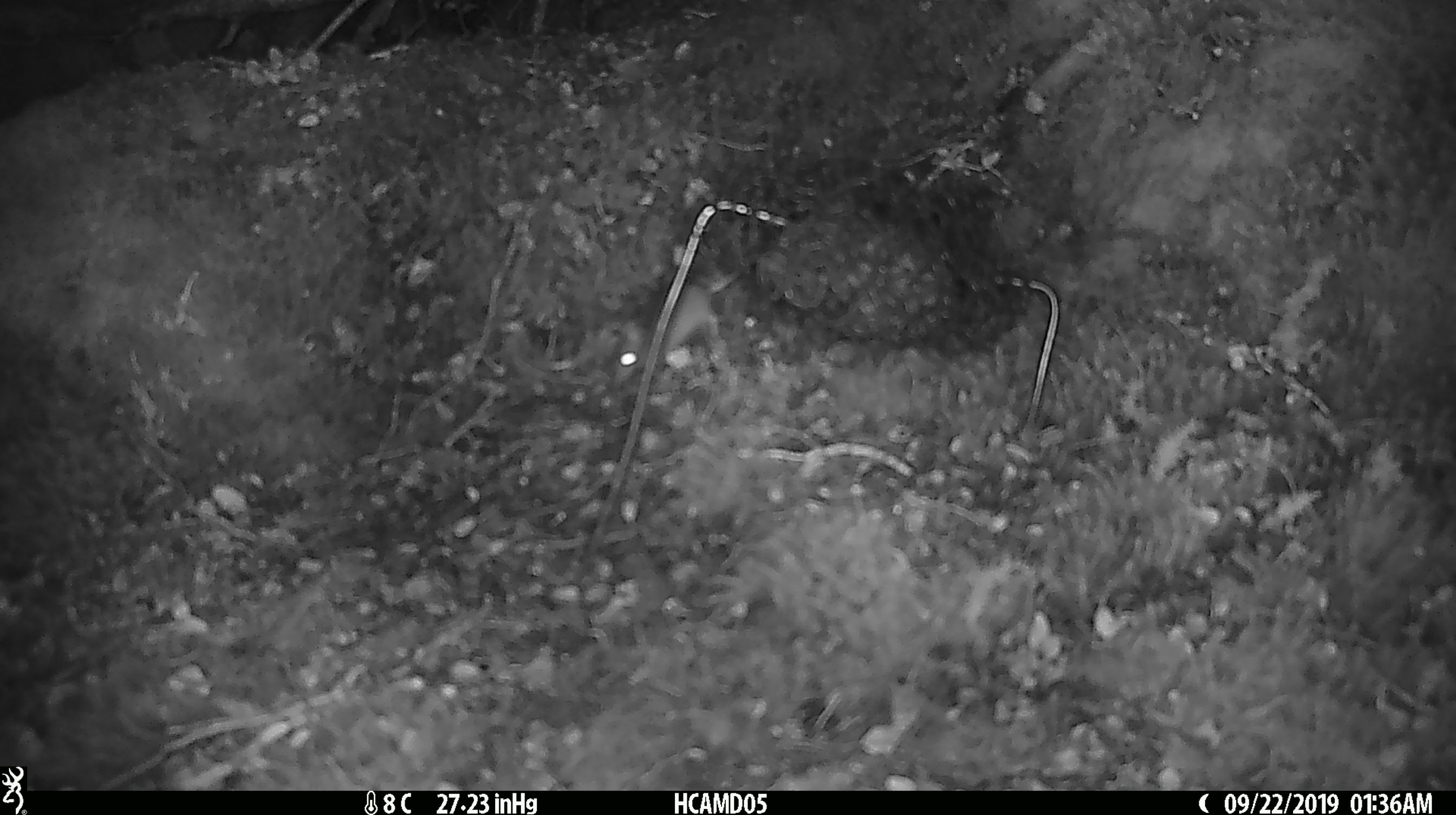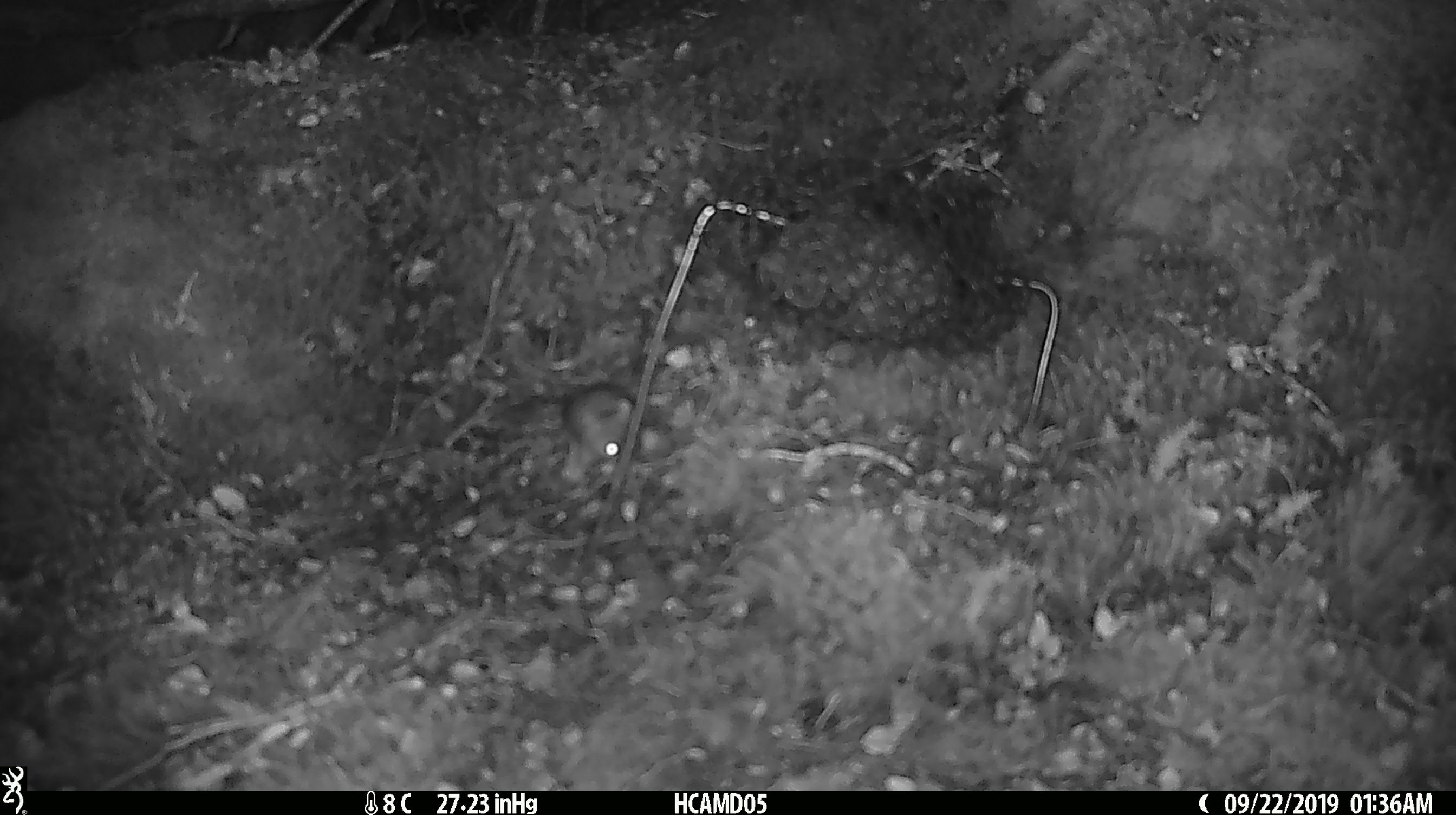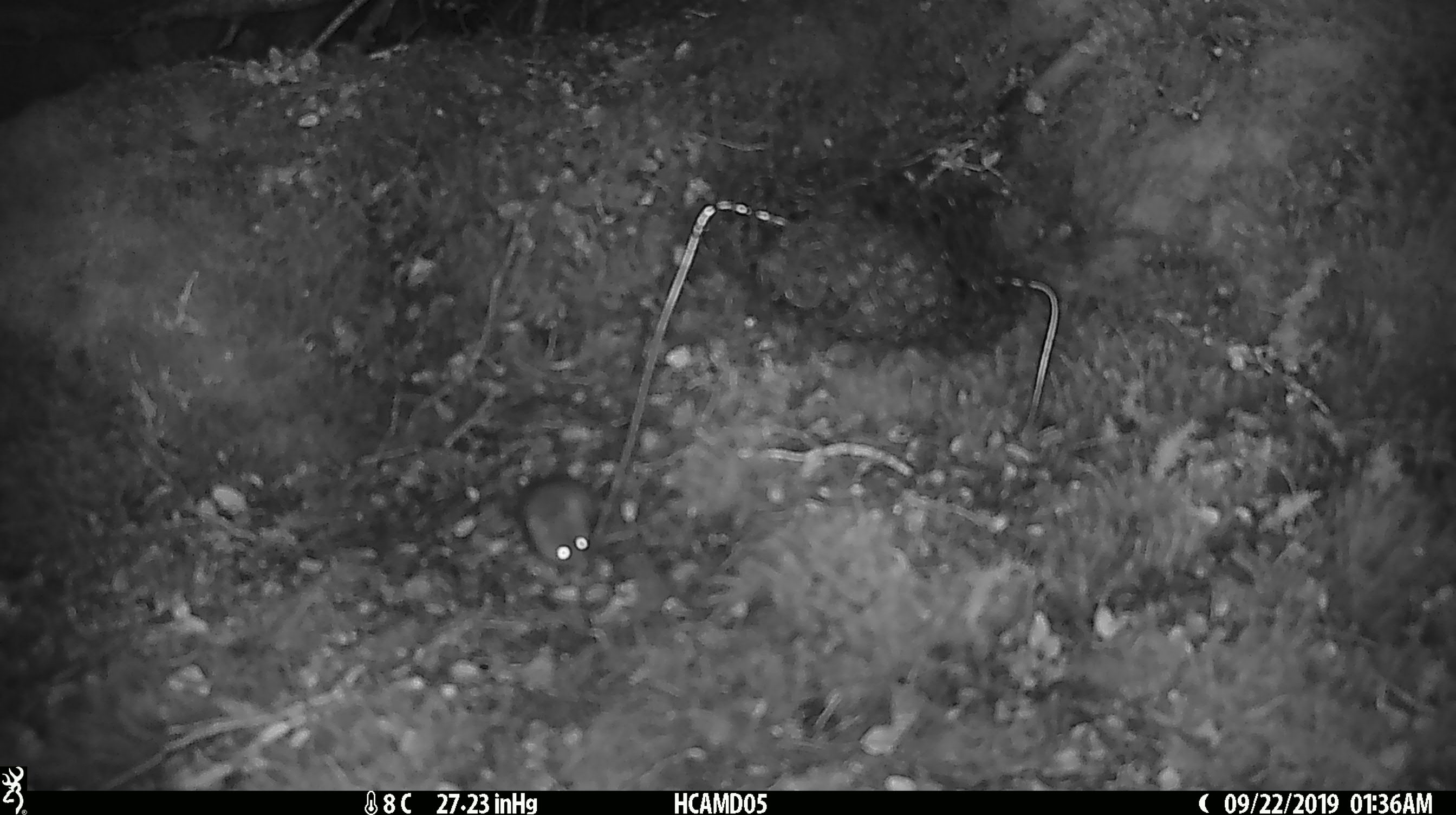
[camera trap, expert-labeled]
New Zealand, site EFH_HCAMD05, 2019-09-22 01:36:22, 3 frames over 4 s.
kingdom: Animalia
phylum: Chordata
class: Mammalia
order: Rodentia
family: Muridae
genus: Mus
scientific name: Mus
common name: mouse